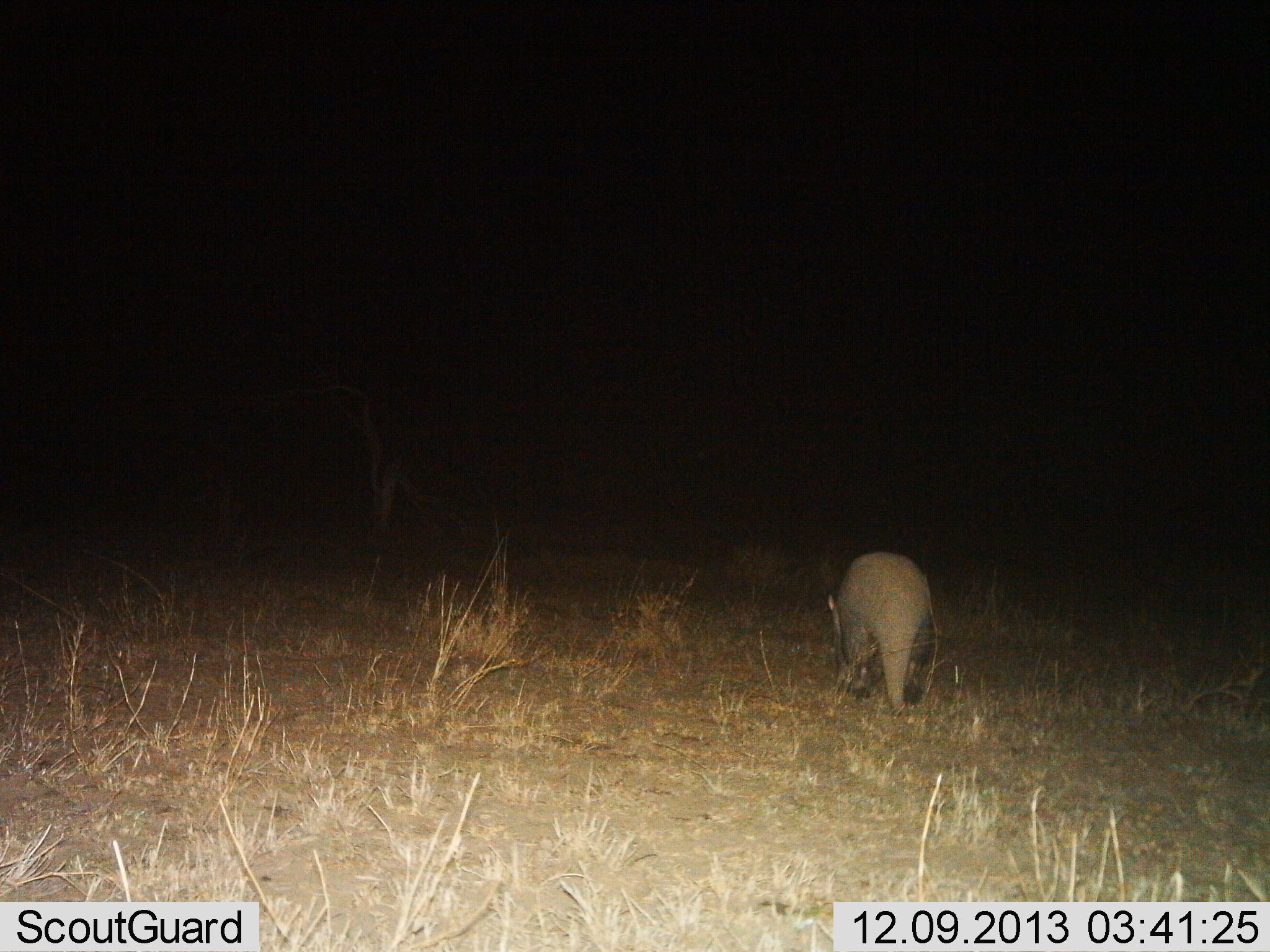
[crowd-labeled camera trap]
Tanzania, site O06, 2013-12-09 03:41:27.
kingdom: Animalia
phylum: Chordata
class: Mammalia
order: Tubulidentata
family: Orycteropodidae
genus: Orycteropus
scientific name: Orycteropus afer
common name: aardvark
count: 1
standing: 50%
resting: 0%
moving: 60%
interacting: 0%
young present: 0%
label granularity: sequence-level